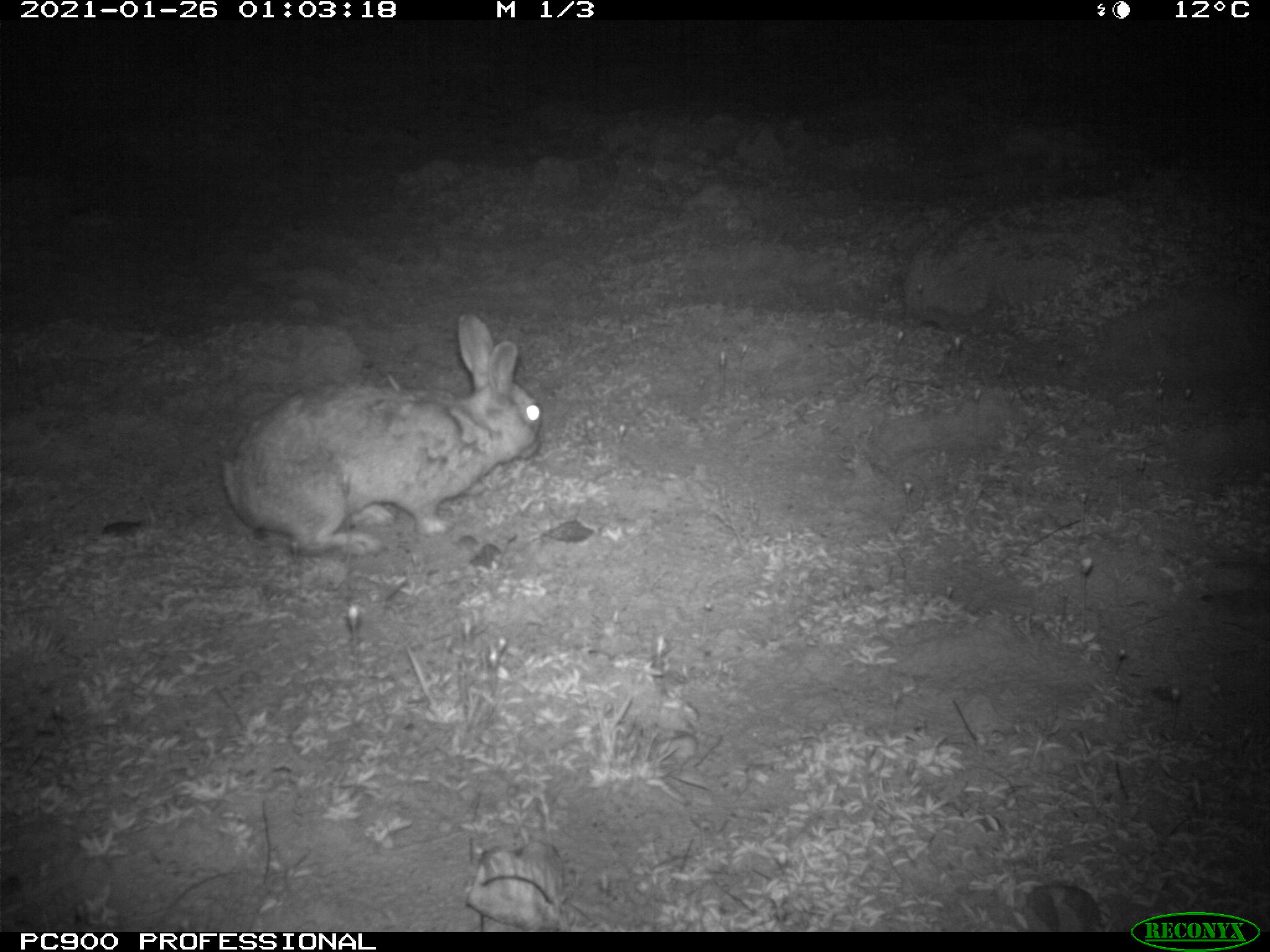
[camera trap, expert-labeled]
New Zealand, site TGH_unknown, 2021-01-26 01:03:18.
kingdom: Animalia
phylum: Chordata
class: Mammalia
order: Lagomorpha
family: Leporidae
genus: Oryctolagus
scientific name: Oryctolagus cuniculus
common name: european rabbit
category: rabbit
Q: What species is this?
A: Rabbit (european rabbit) (Oryctolagus cuniculus).